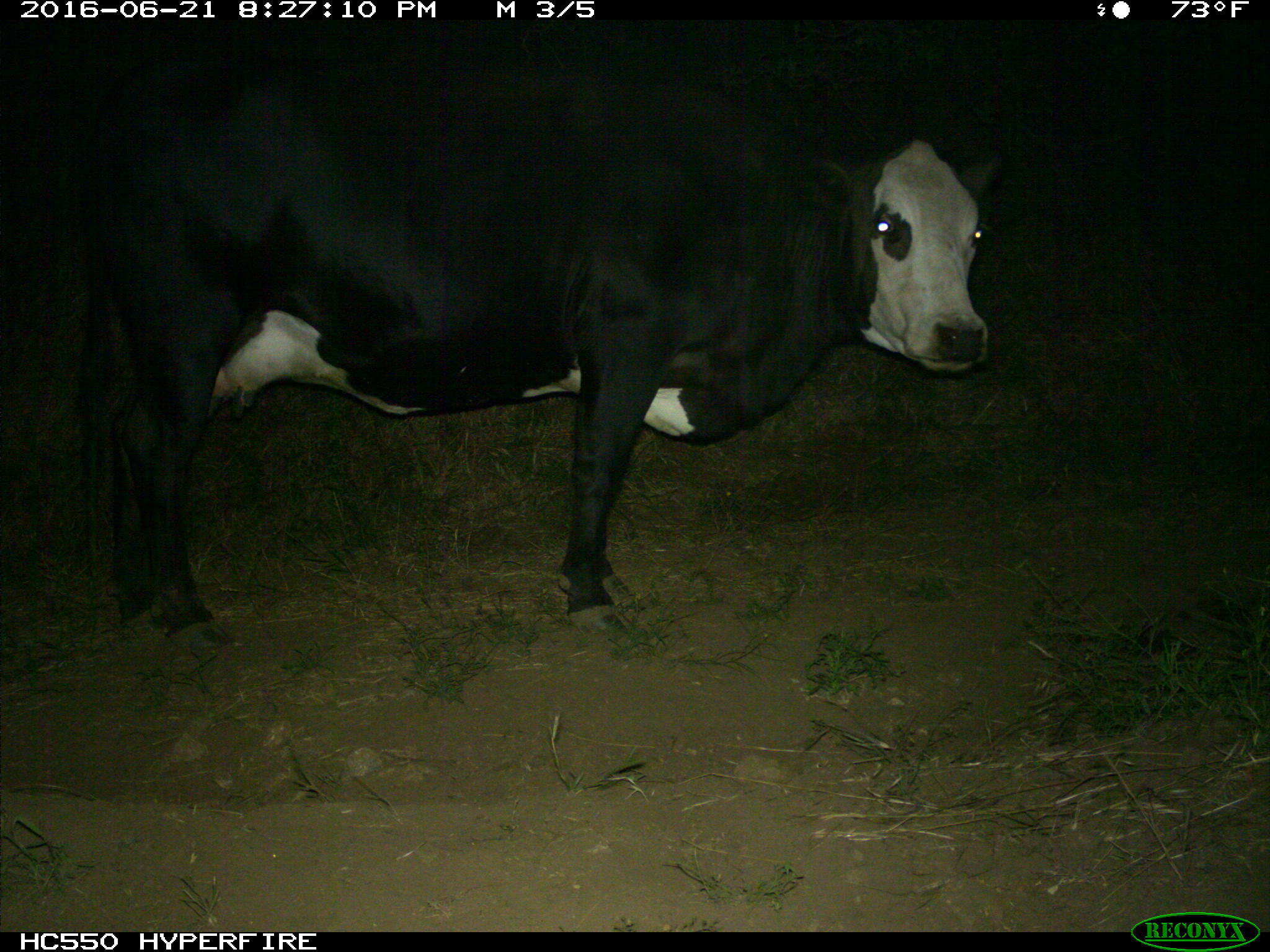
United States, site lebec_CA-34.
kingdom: Animalia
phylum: Chordata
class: Mammalia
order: Artiodactyla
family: Bovidae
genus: Bos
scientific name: Bos taurus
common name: domestic cow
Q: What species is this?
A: Bos taurus (domestic cow).